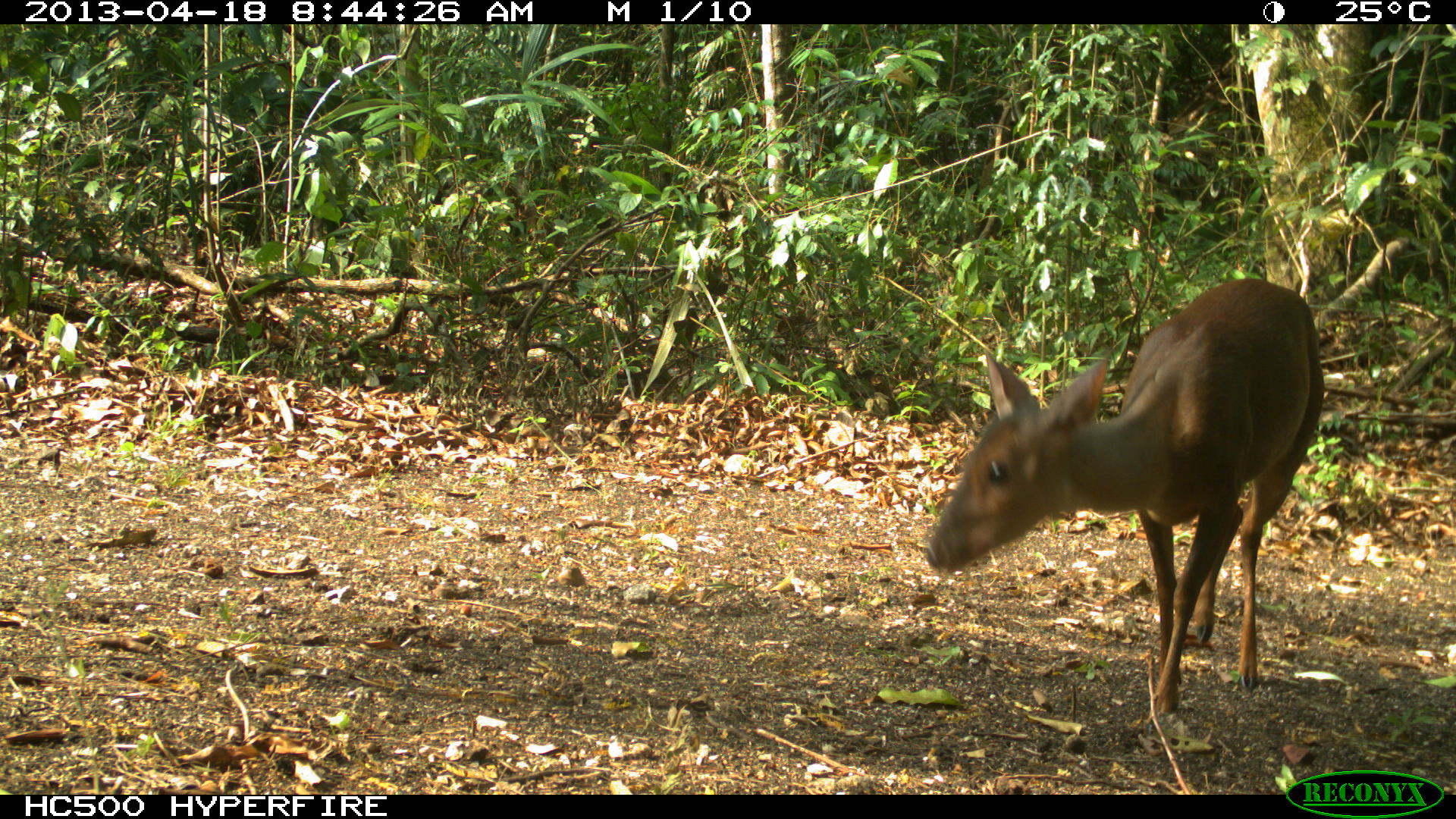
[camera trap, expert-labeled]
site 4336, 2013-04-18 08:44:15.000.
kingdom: Animalia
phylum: Chordata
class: Mammalia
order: Artiodactyla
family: Cervidae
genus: Mazama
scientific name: Mazama temama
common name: central american red brocket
Mazama temama (central american red brocket), count 1, sex female.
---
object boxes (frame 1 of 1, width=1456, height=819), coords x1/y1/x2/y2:
mazama temama: 922/276/1326/735